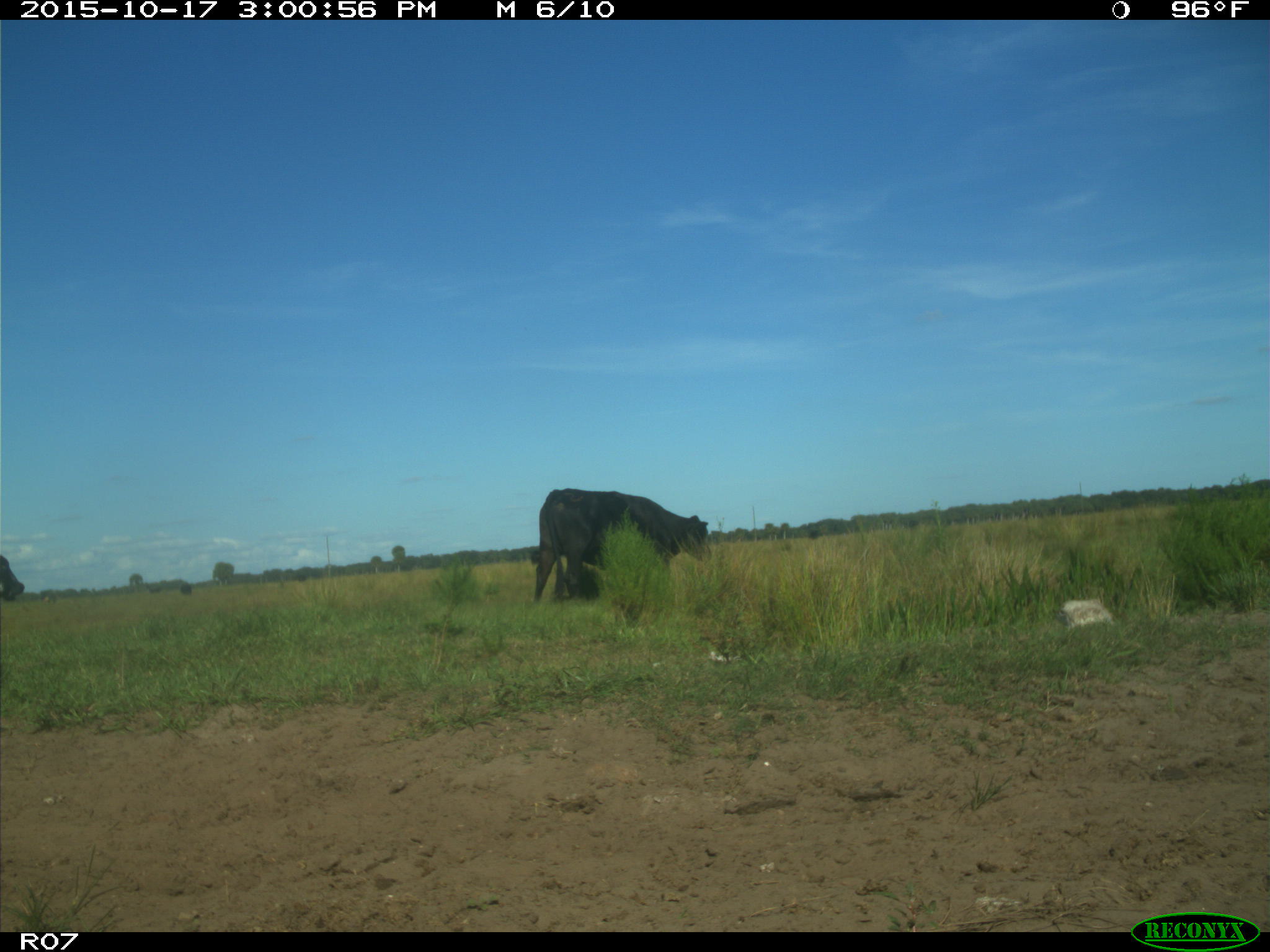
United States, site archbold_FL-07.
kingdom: Animalia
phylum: Chordata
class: Mammalia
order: Artiodactyla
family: Bovidae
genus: Bos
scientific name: Bos taurus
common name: domestic cow